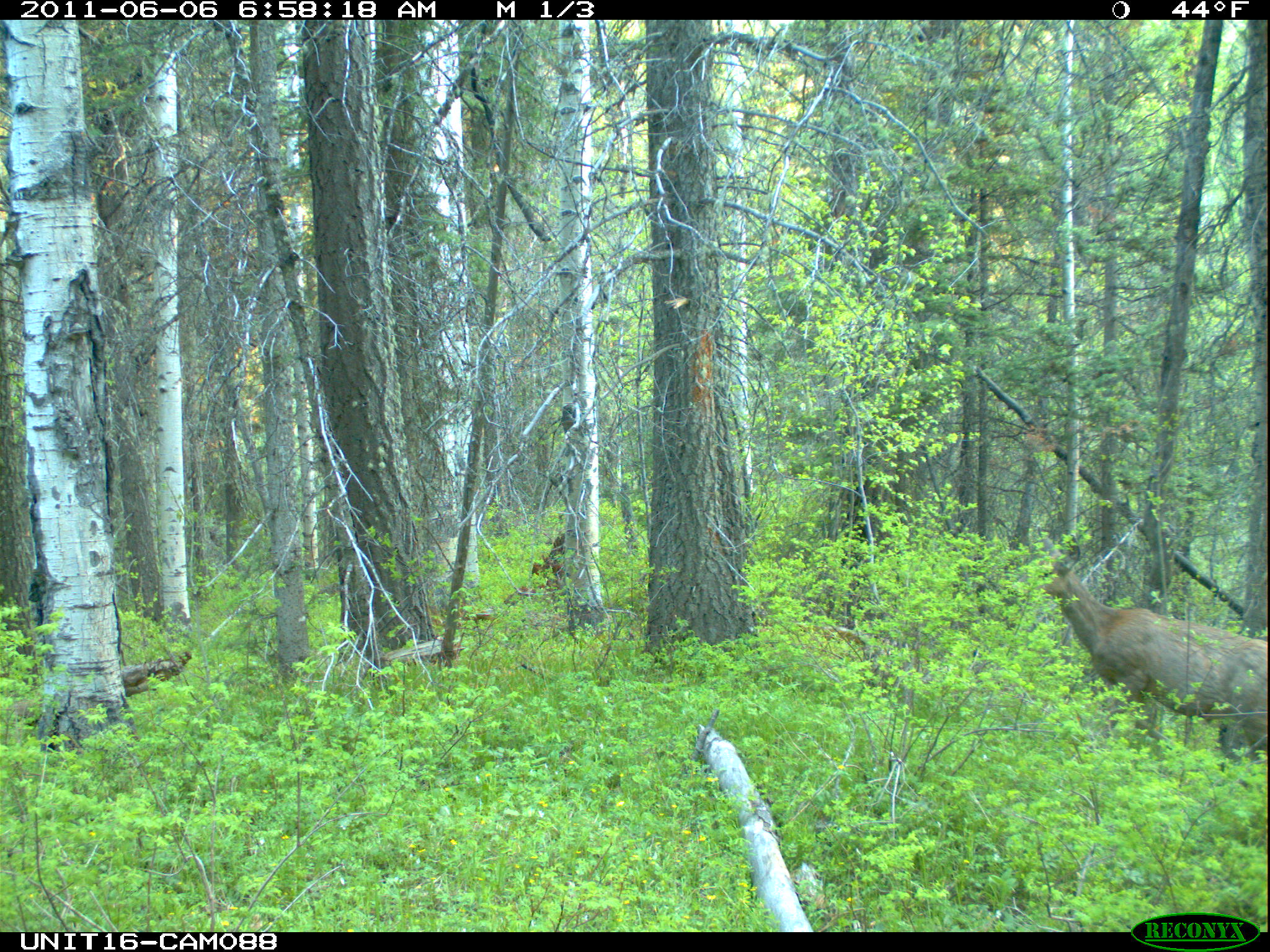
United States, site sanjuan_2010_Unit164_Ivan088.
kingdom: Animalia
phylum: Chordata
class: Mammalia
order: Artiodactyla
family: Cervidae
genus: Odocoileus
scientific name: Odocoileus hemionus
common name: mule deer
Odocoileus hemionus (mule deer).